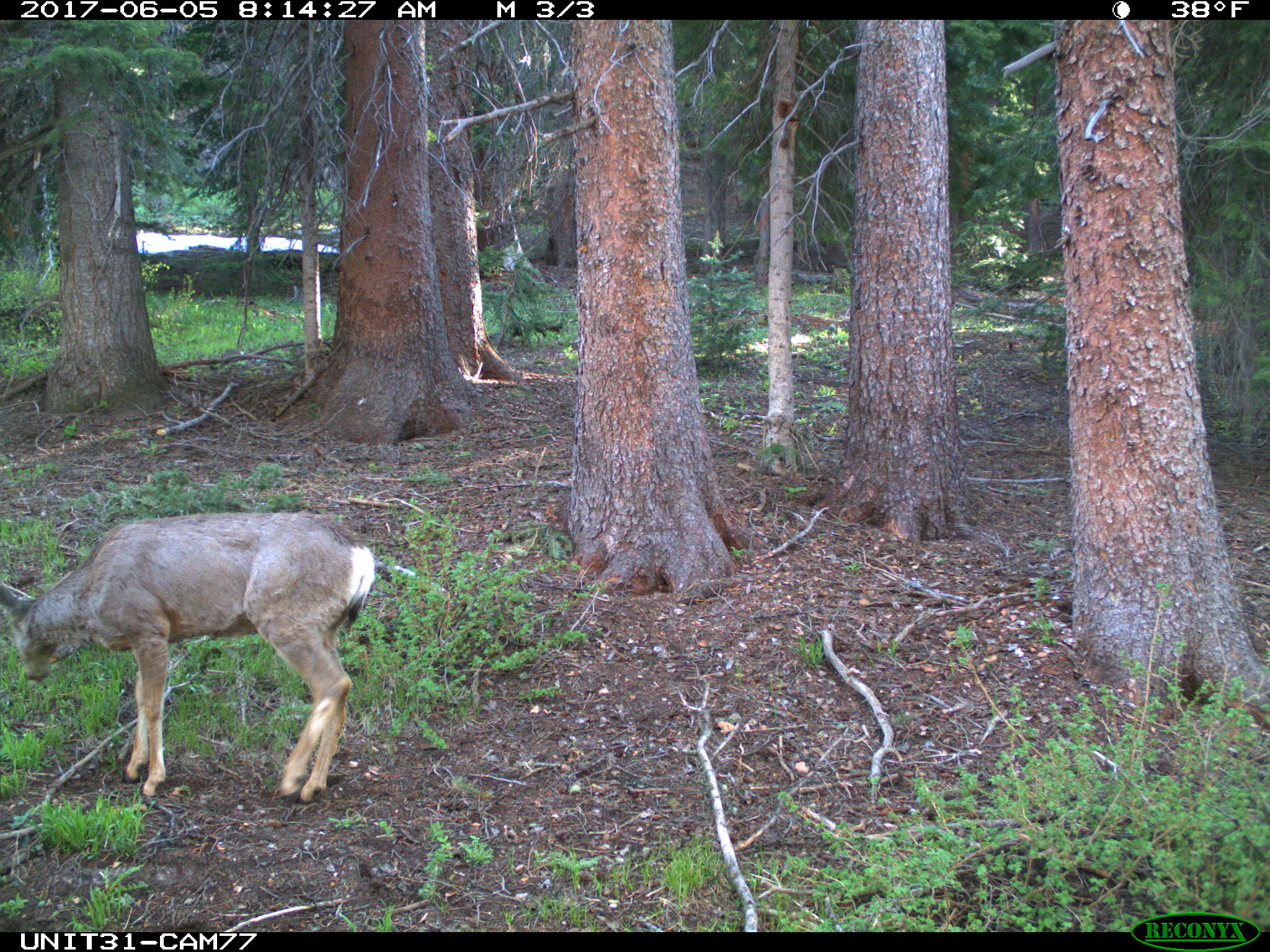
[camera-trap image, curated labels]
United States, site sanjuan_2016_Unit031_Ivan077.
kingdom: Animalia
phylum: Chordata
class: Mammalia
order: Artiodactyla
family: Cervidae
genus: Odocoileus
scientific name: Odocoileus hemionus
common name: mule deer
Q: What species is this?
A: Odocoileus hemionus (mule deer).